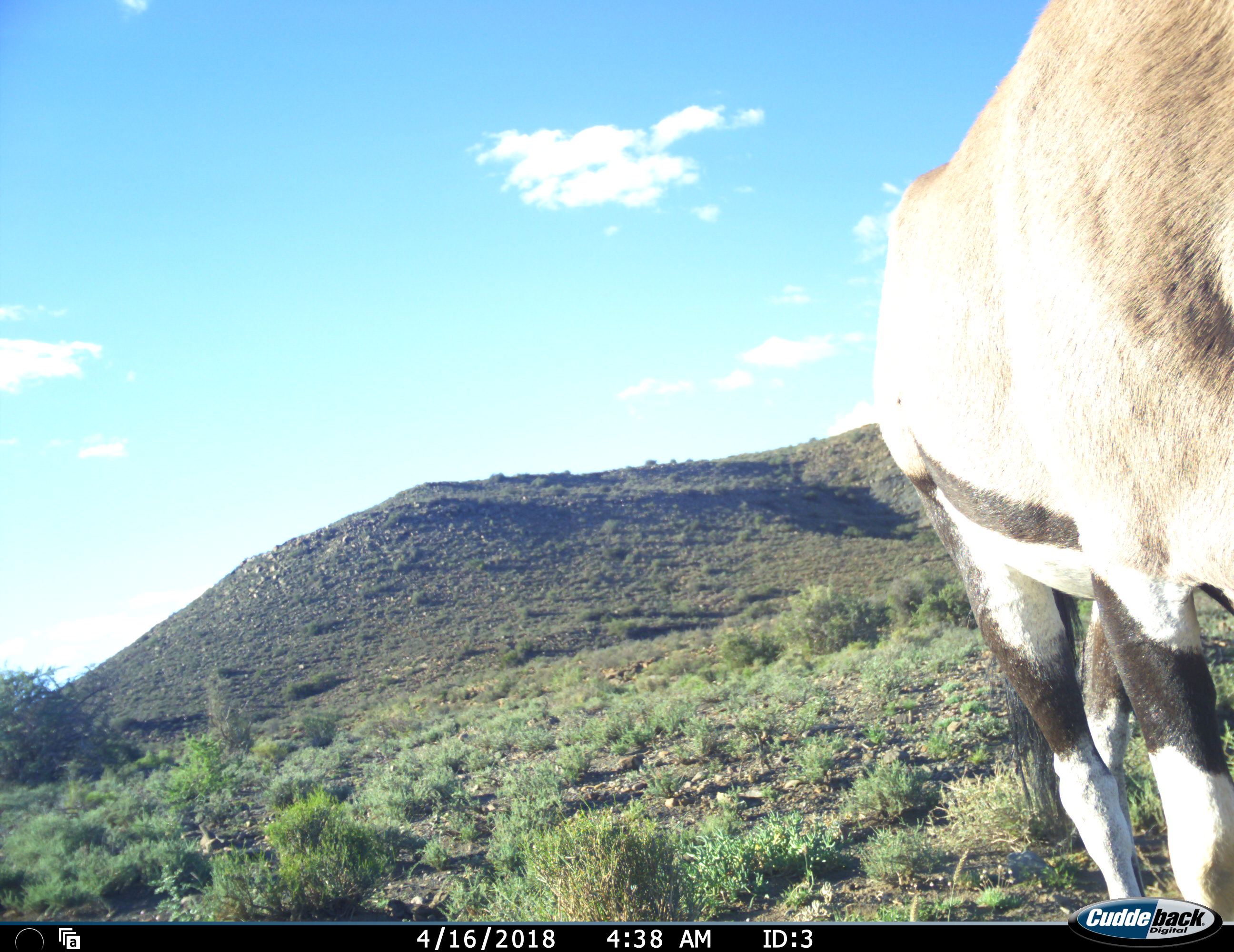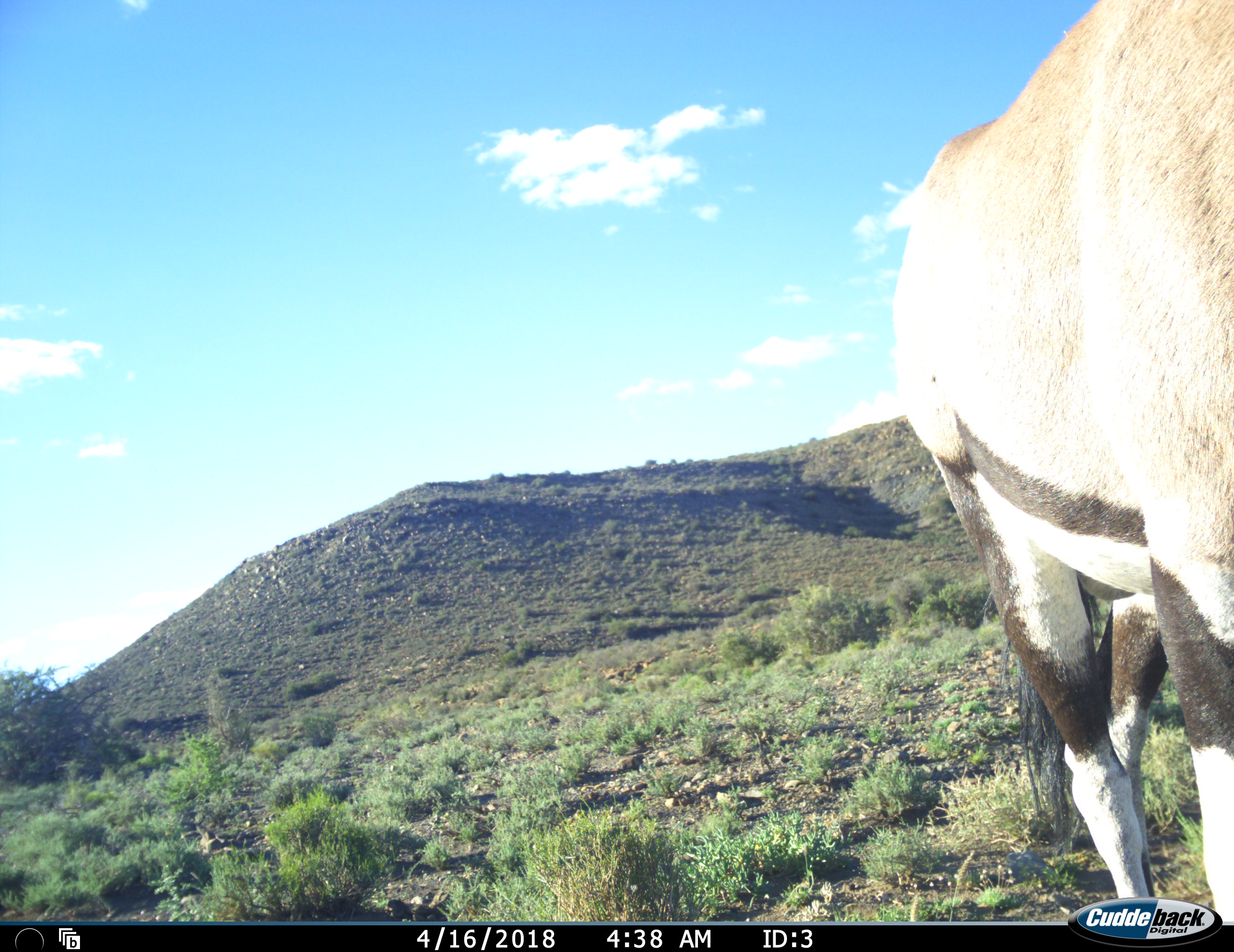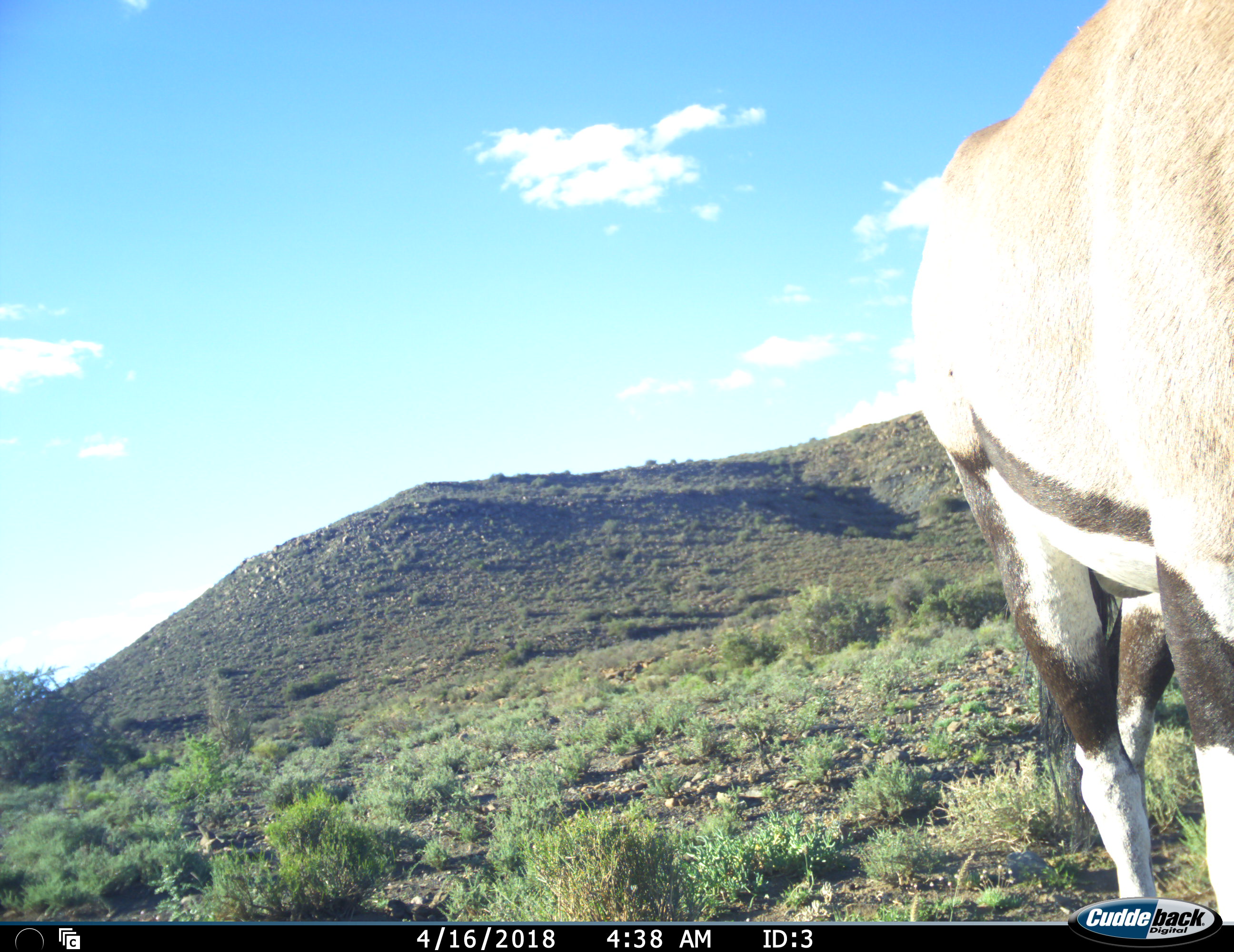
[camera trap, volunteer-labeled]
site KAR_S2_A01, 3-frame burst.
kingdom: Animalia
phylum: Chordata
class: Mammalia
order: Artiodactyla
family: Bovidae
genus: Oryx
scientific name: Oryx gazella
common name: gemsbok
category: oryx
Oryx (gemsbok) (Oryx gazella), count 1. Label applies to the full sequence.